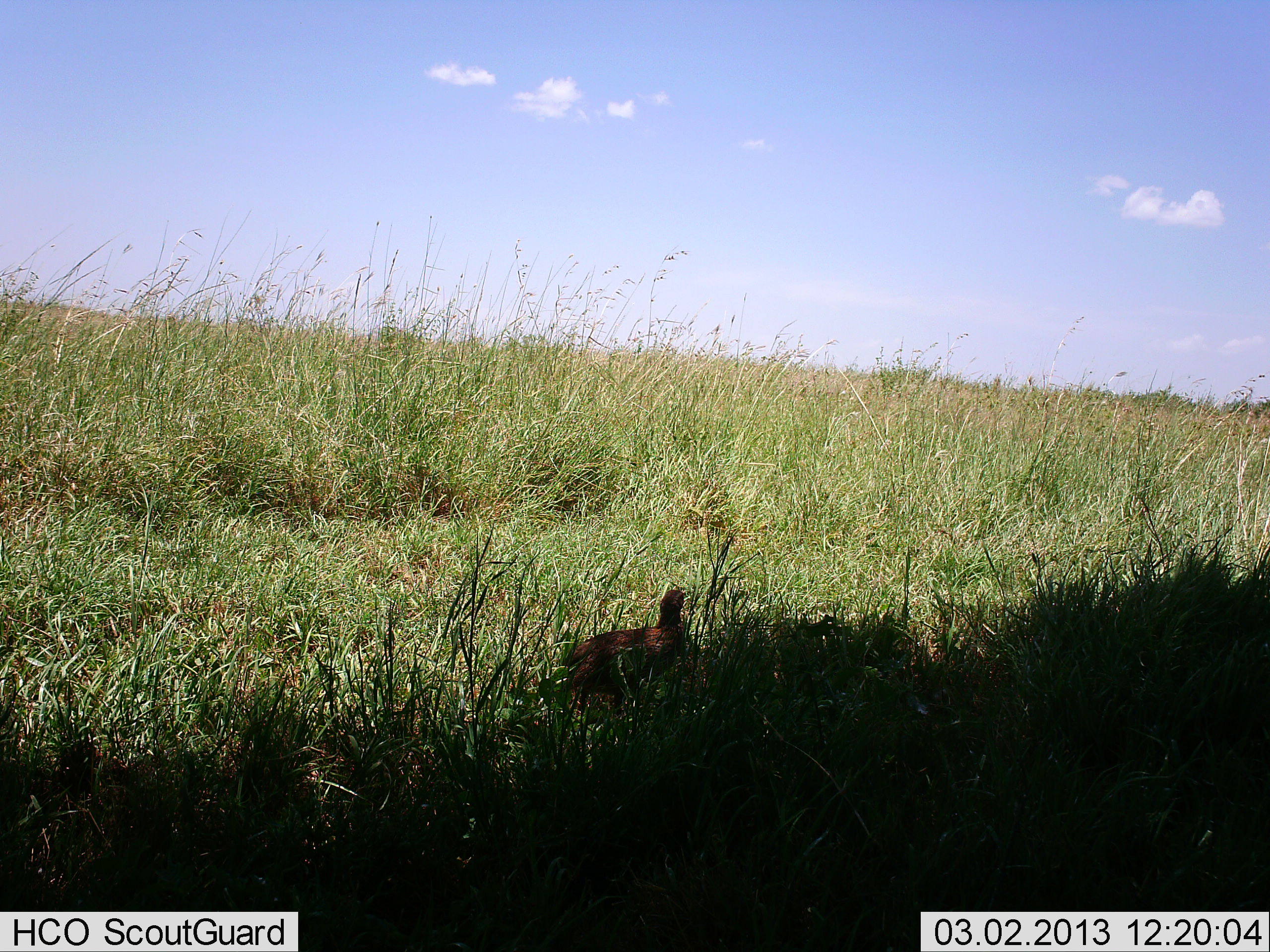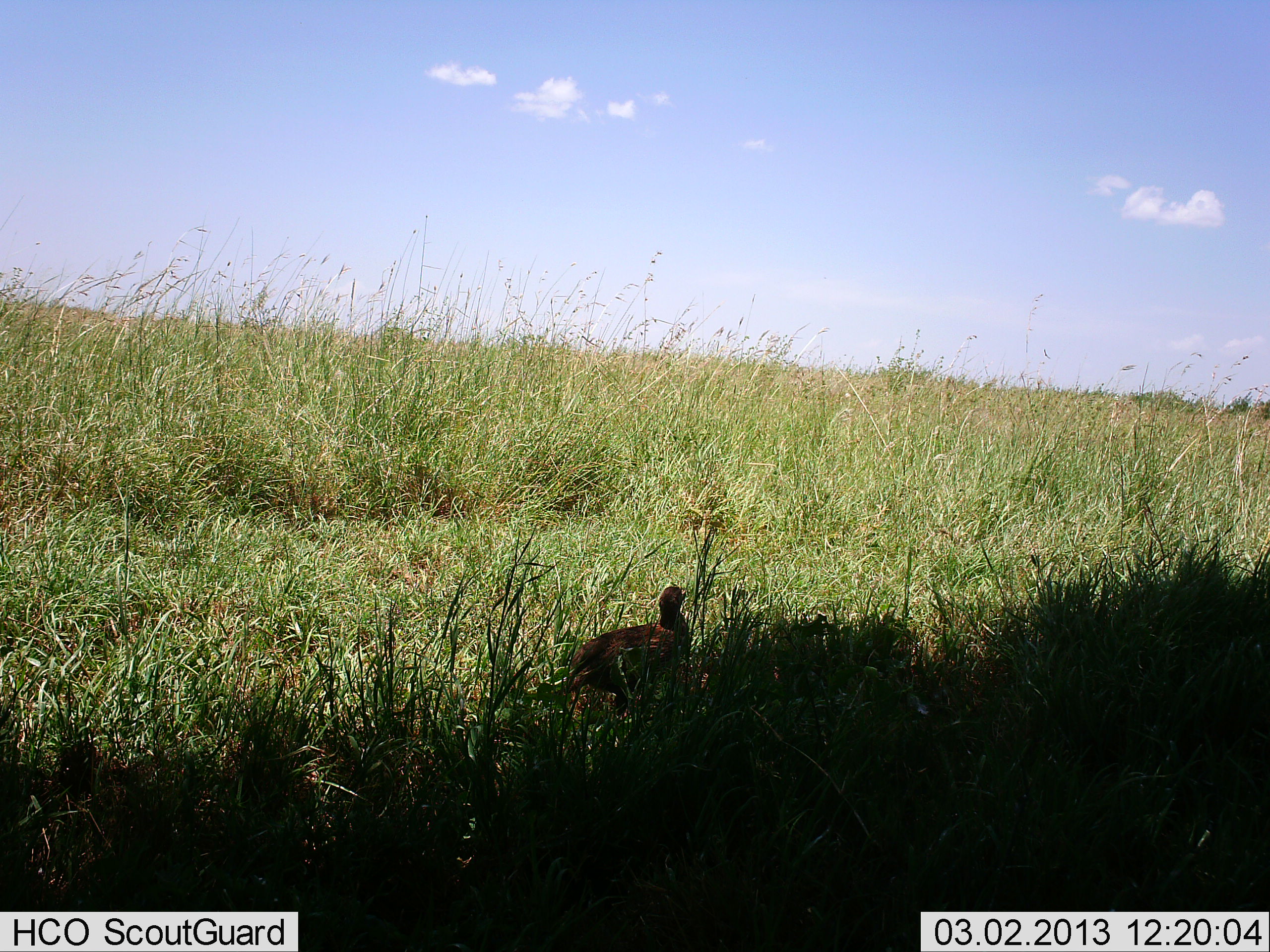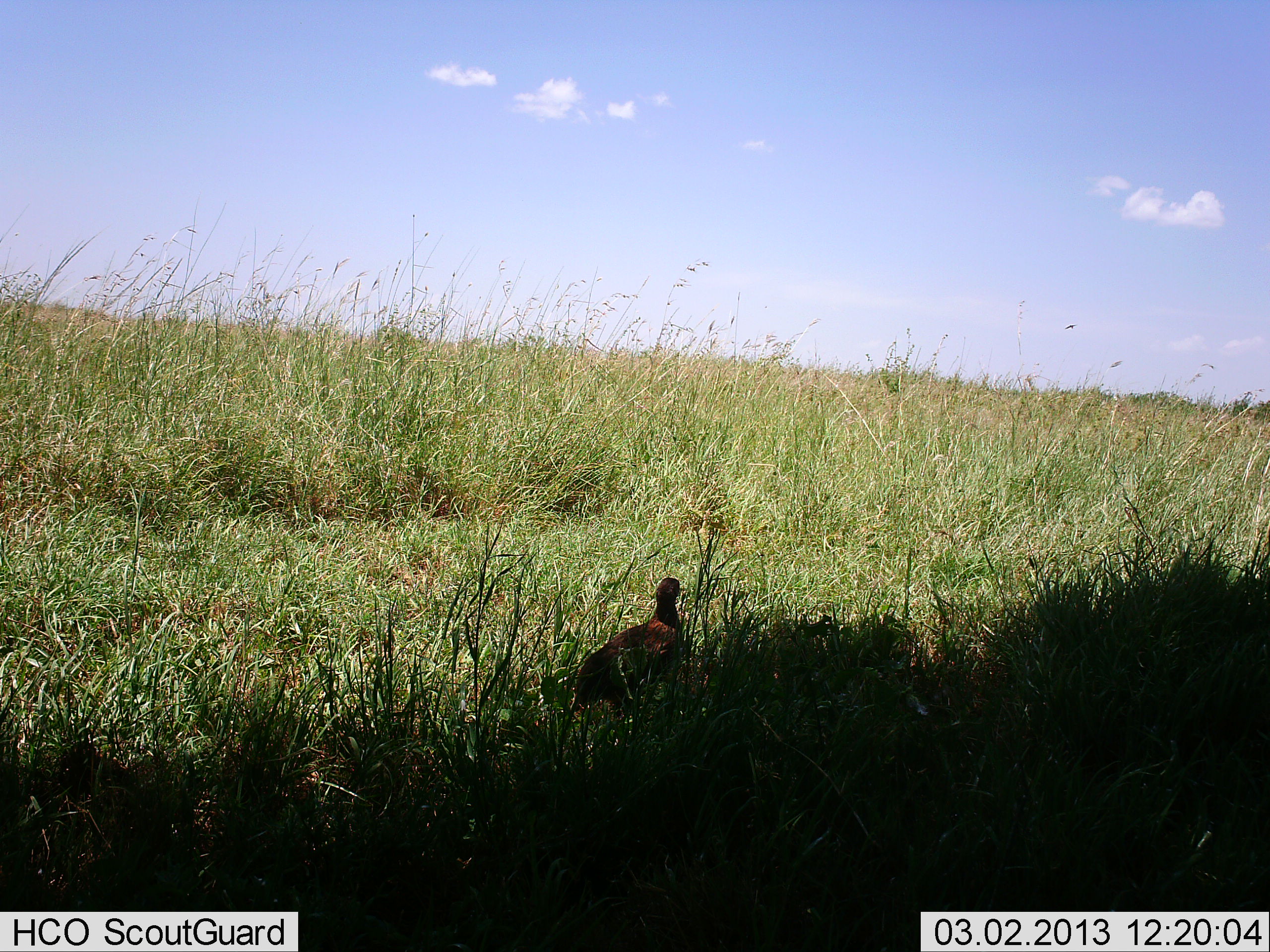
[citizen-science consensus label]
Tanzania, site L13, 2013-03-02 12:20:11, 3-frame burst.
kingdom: Animalia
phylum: Chordata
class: Aves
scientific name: Aves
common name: bird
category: otherbird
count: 1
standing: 73%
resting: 27%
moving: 0%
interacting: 0%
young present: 0%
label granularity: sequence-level